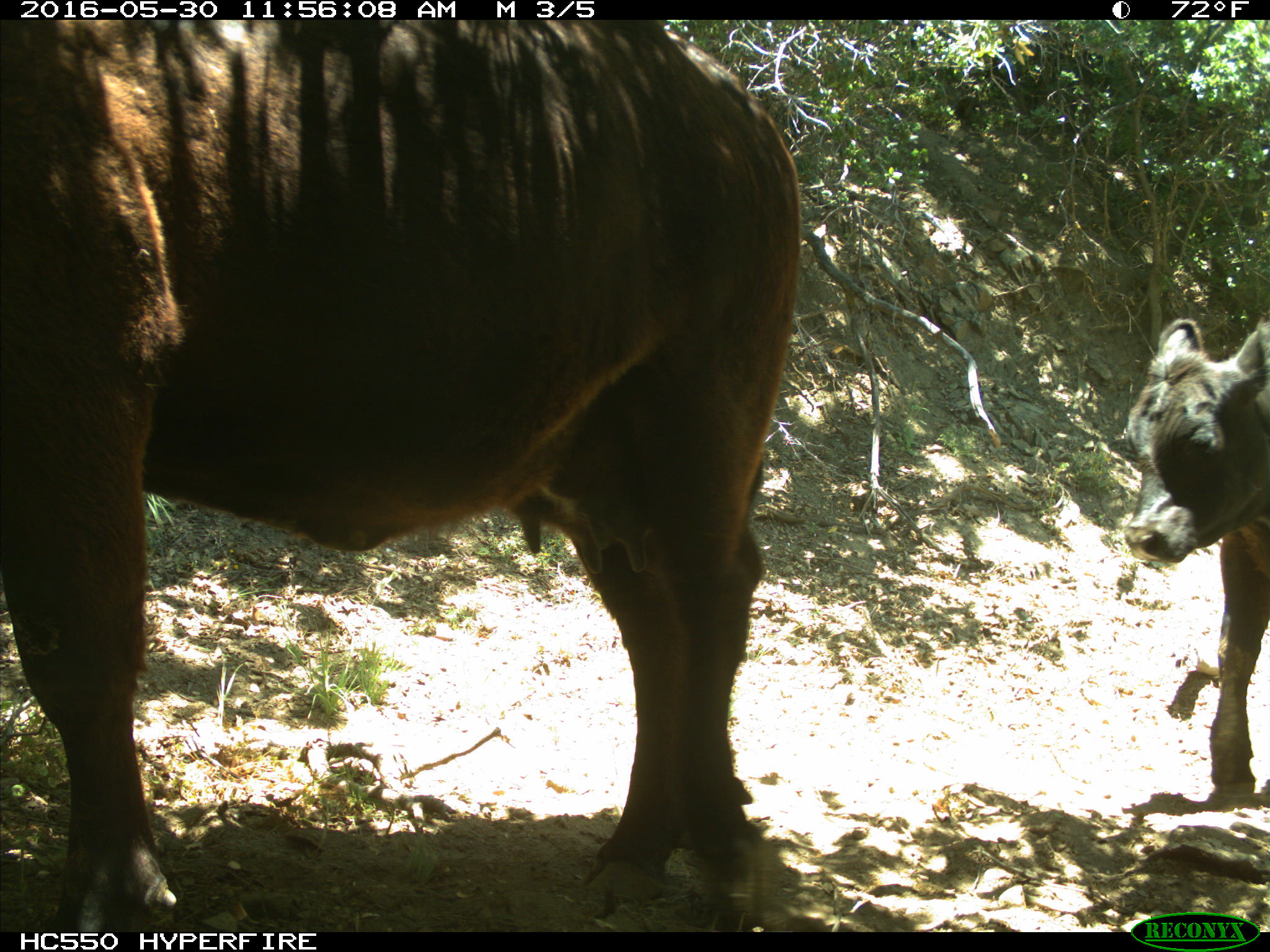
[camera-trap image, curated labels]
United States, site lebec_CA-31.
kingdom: Animalia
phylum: Chordata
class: Mammalia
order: Artiodactyla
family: Bovidae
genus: Bos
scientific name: Bos taurus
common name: domestic cow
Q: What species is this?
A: Bos taurus (domestic cow).